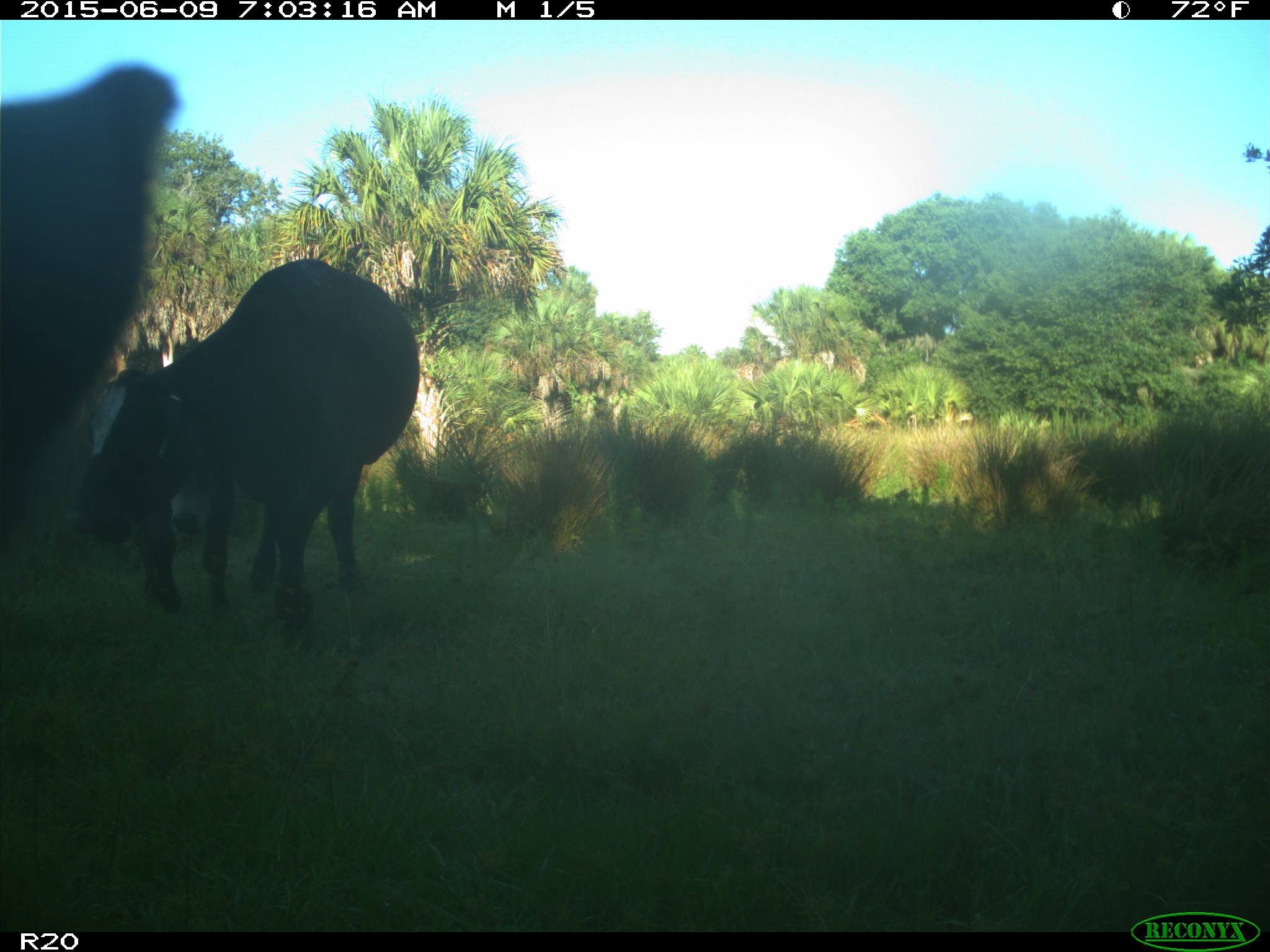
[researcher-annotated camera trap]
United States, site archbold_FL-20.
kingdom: Animalia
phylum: Chordata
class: Mammalia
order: Artiodactyla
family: Bovidae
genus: Bos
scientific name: Bos taurus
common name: domestic cow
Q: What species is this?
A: Bos taurus (domestic cow).